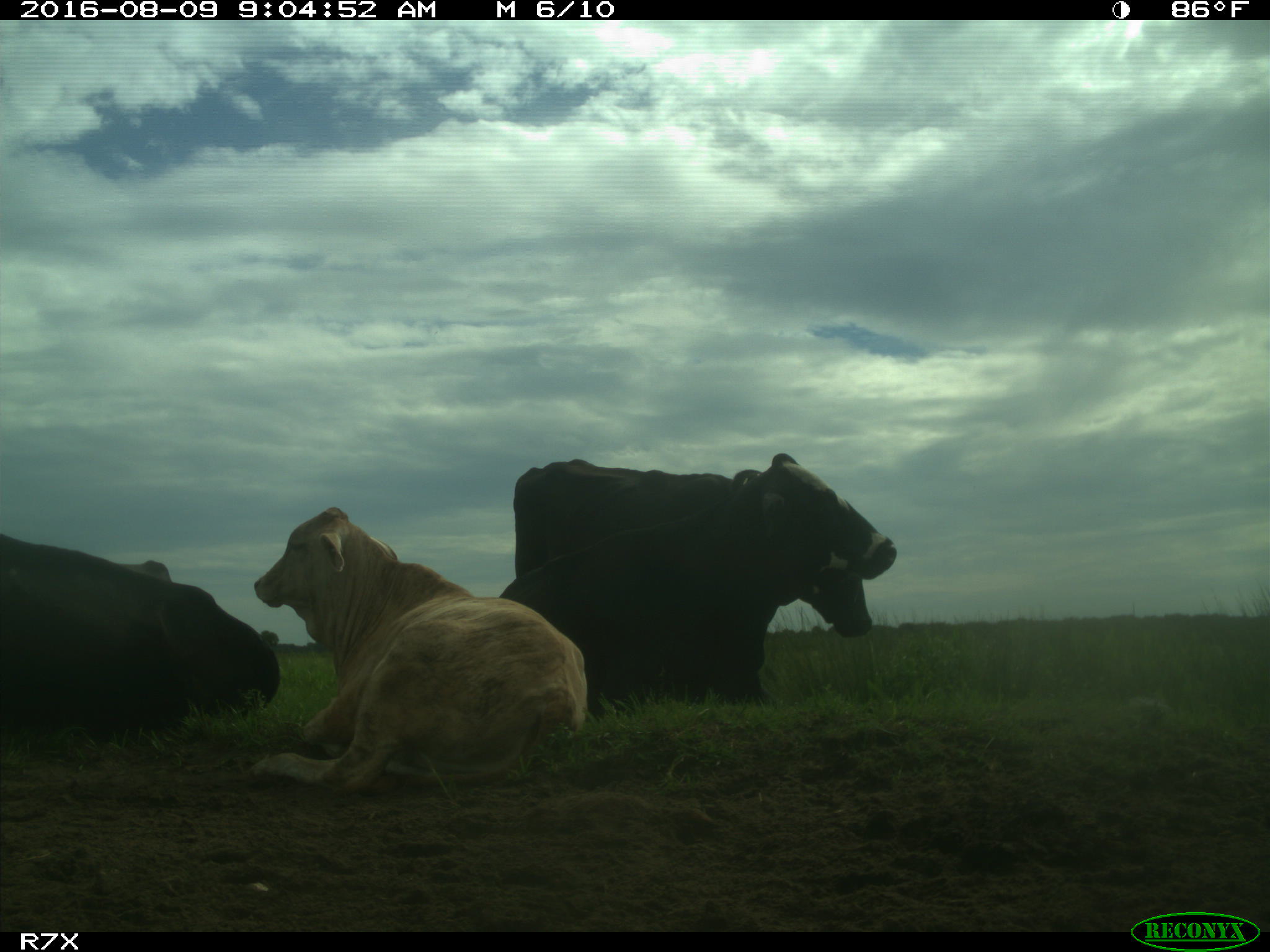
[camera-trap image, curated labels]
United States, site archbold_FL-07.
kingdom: Animalia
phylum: Chordata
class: Mammalia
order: Artiodactyla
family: Bovidae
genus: Bos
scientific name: Bos taurus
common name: domestic cow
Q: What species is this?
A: Bos taurus (domestic cow).